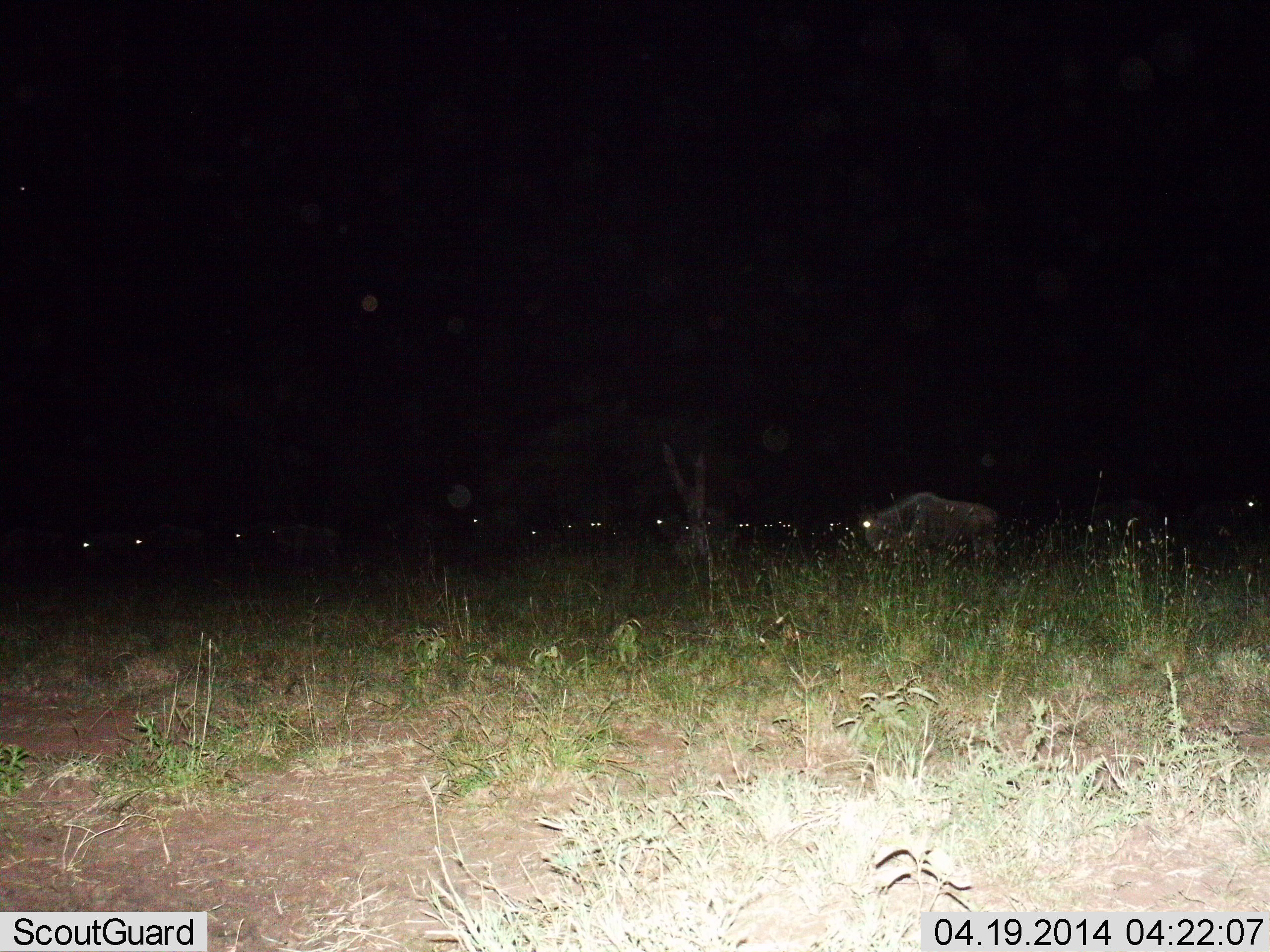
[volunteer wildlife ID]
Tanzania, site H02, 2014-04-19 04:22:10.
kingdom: Animalia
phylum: Chordata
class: Mammalia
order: Artiodactyla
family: Bovidae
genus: Connochaetes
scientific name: Connochaetes taurinus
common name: blue wildebeest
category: wildebeest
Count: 11-50.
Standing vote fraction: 80%.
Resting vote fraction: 0%.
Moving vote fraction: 0%.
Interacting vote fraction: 0%.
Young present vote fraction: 0%.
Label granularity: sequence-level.